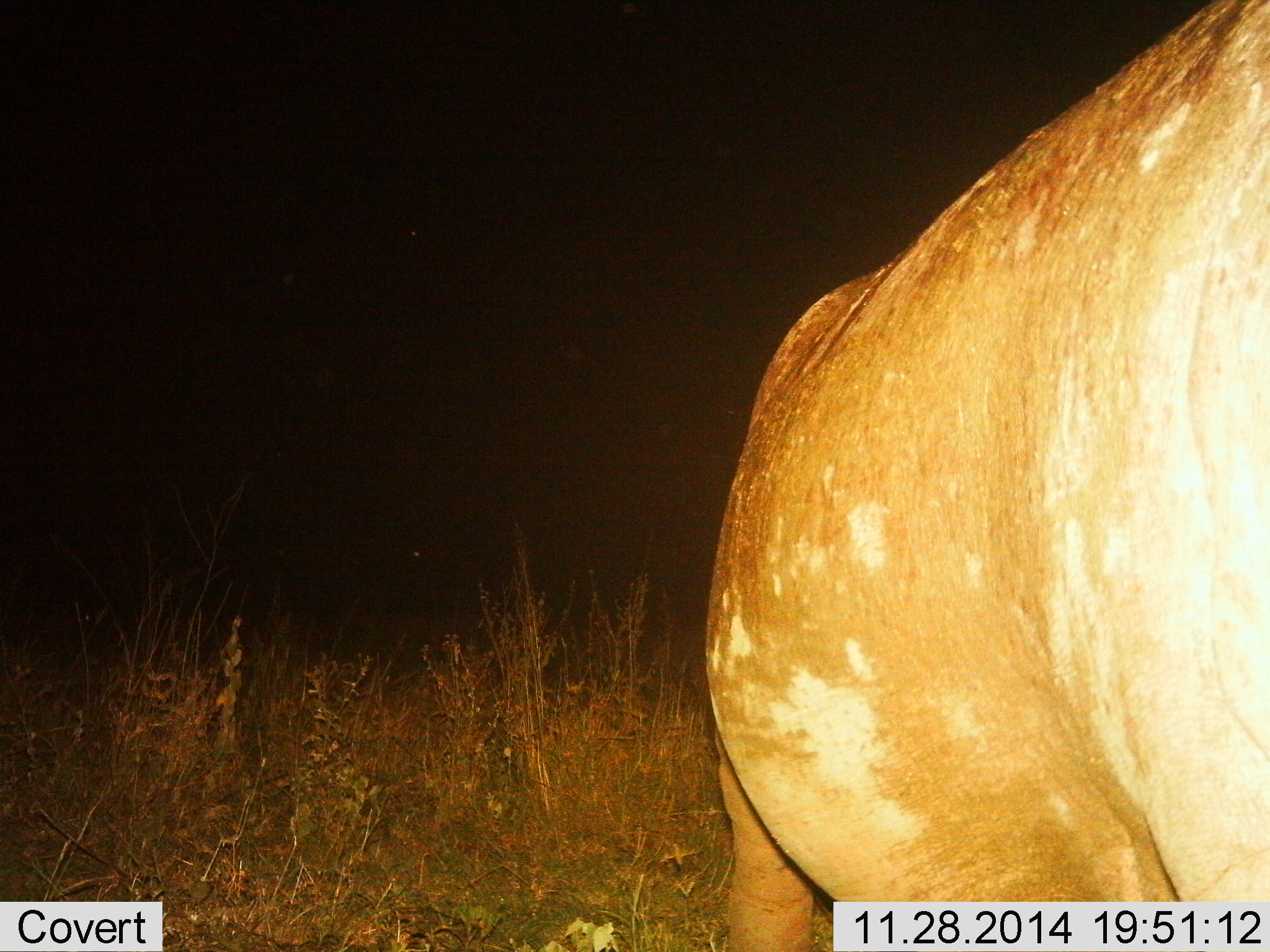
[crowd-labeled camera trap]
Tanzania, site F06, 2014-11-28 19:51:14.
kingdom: Animalia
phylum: Chordata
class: Mammalia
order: Artiodactyla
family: Hippopotamidae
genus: Hippopotamus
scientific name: Hippopotamus amphibius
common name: hippopotamus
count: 1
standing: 80%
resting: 0%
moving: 10%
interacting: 0%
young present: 0%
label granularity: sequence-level